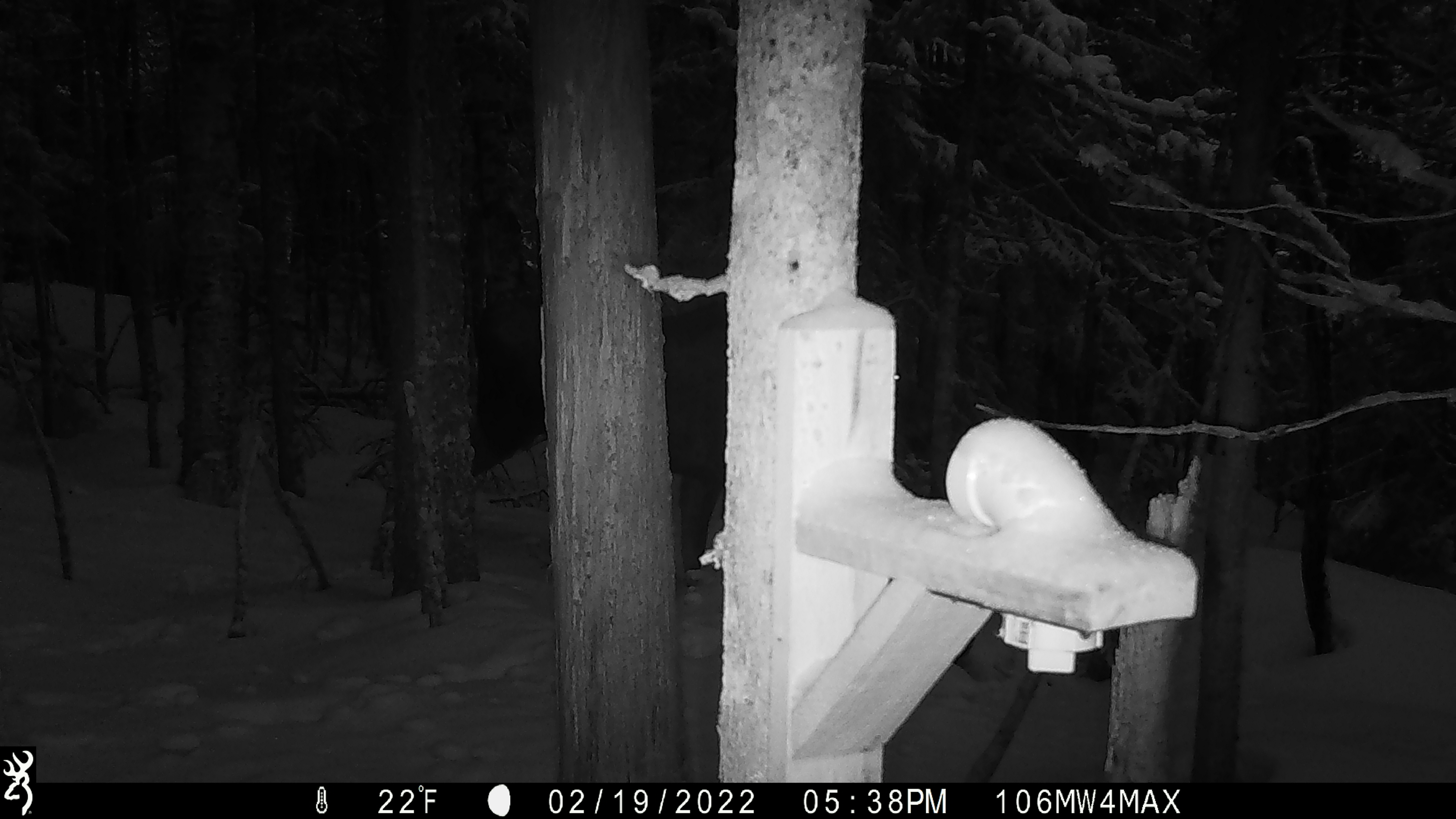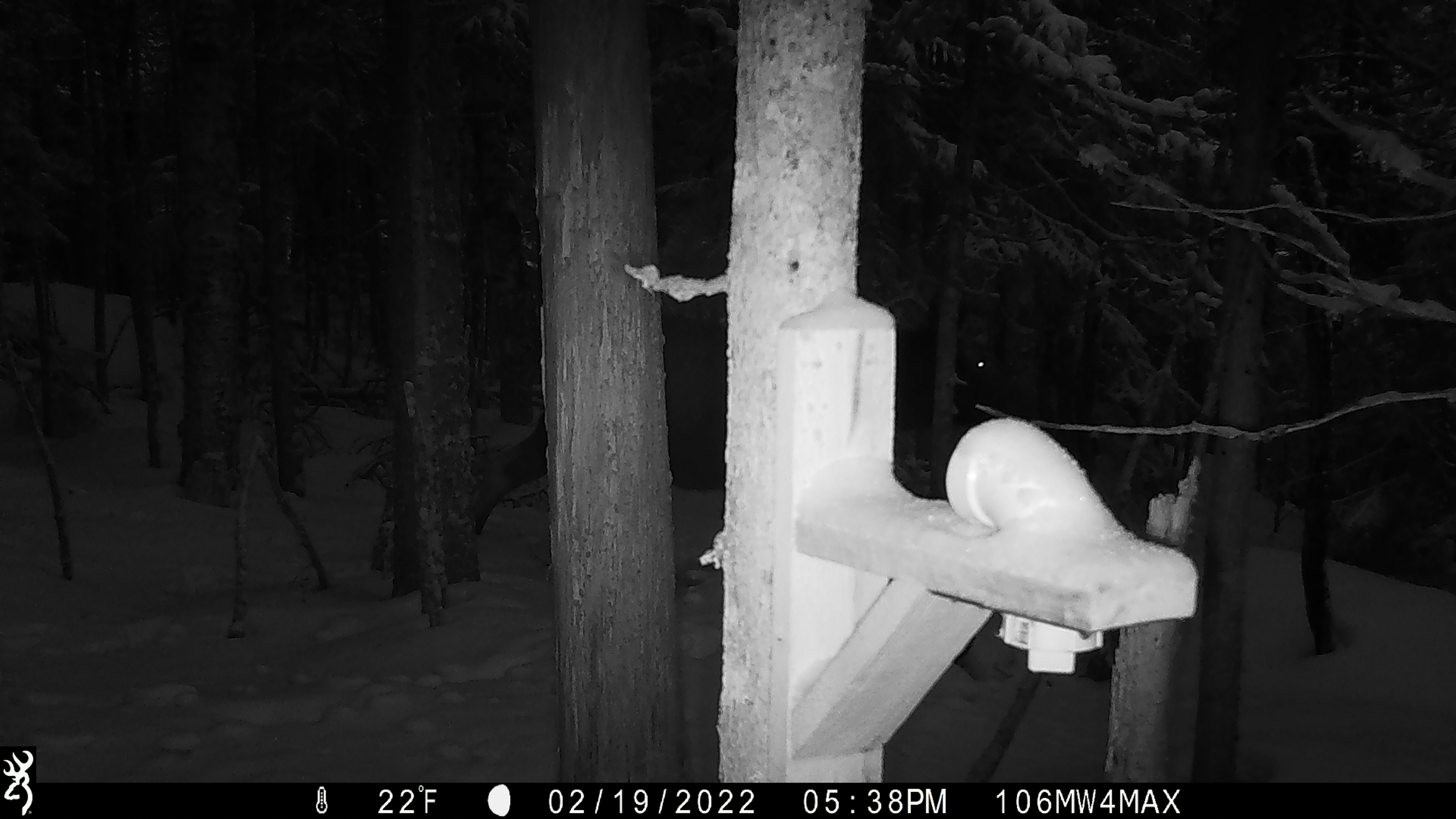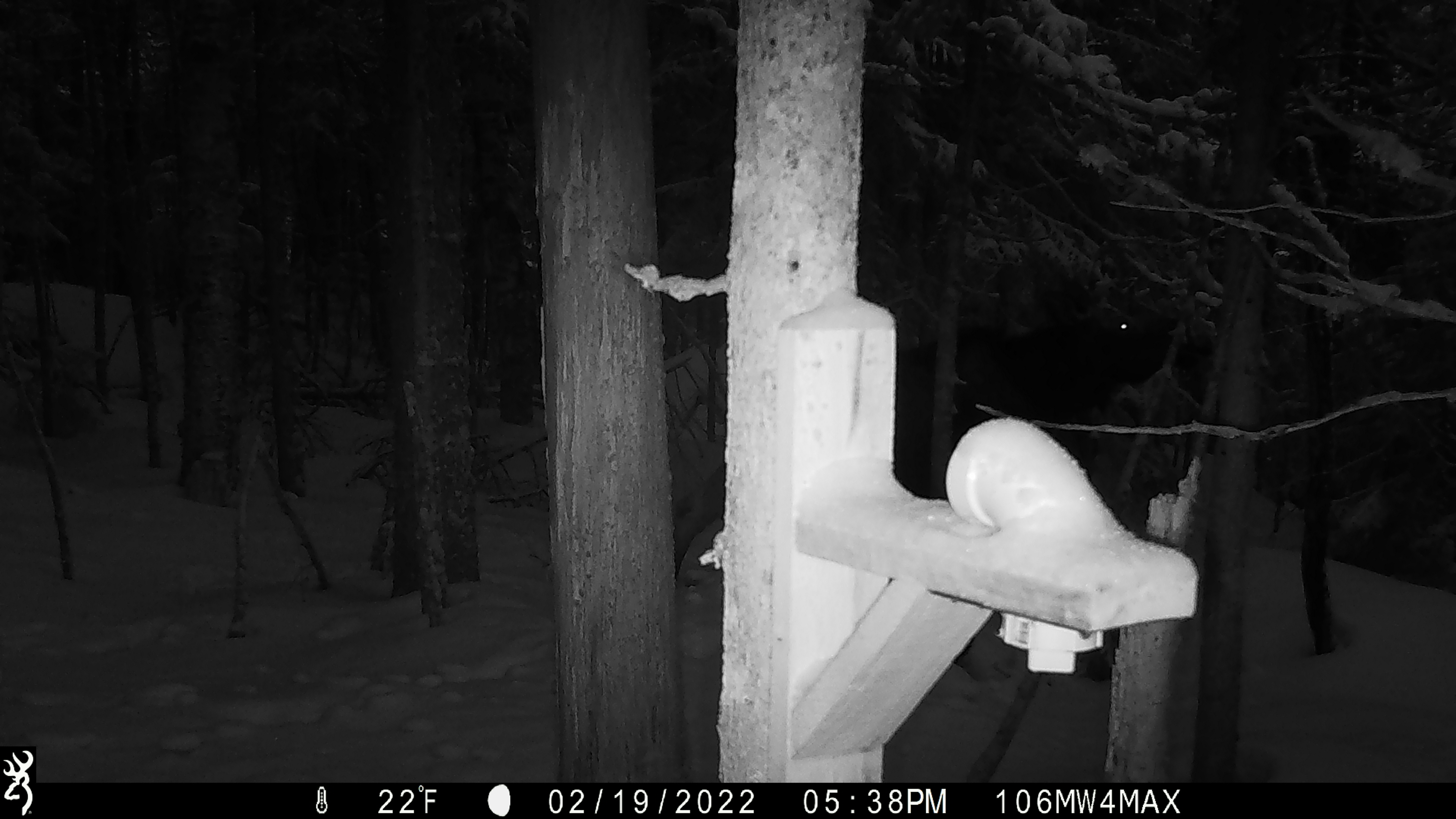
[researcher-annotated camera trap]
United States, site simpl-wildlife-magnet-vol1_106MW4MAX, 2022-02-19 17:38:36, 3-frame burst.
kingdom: Animalia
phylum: Chordata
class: Mammalia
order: Artiodactyla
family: Cervidae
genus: Alces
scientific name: Alces alces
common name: moose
Moose (Alces alces).